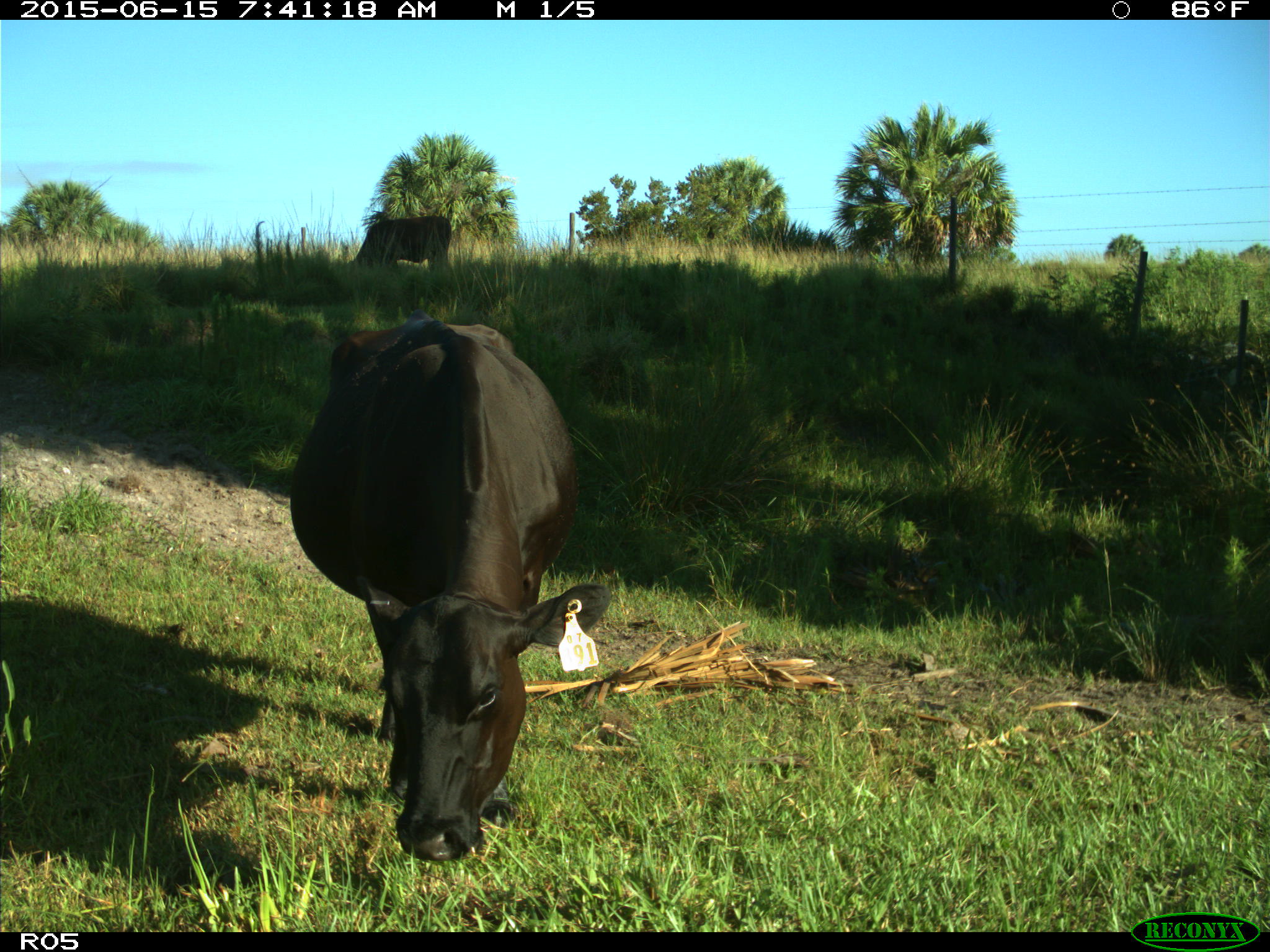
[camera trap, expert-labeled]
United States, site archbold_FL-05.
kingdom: Animalia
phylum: Chordata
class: Mammalia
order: Artiodactyla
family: Bovidae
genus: Bos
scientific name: Bos taurus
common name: domestic cow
Bos taurus (domestic cow).